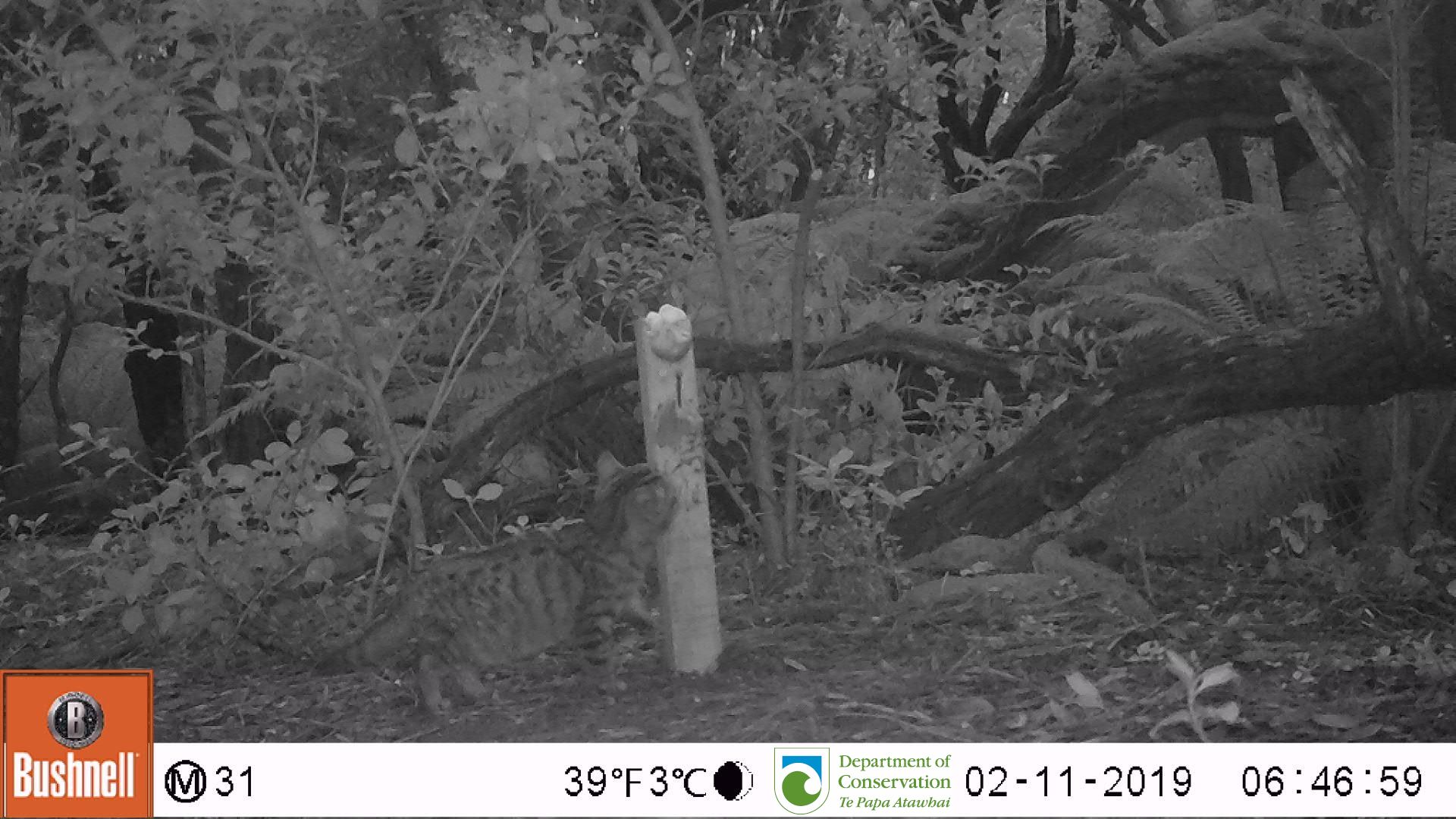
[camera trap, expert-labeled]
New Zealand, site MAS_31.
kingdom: Animalia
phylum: Chordata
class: Mammalia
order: Carnivora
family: Felidae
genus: Felis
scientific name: Felis catus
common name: domestic cat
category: cat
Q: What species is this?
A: Cat (domestic cat) (Felis catus).